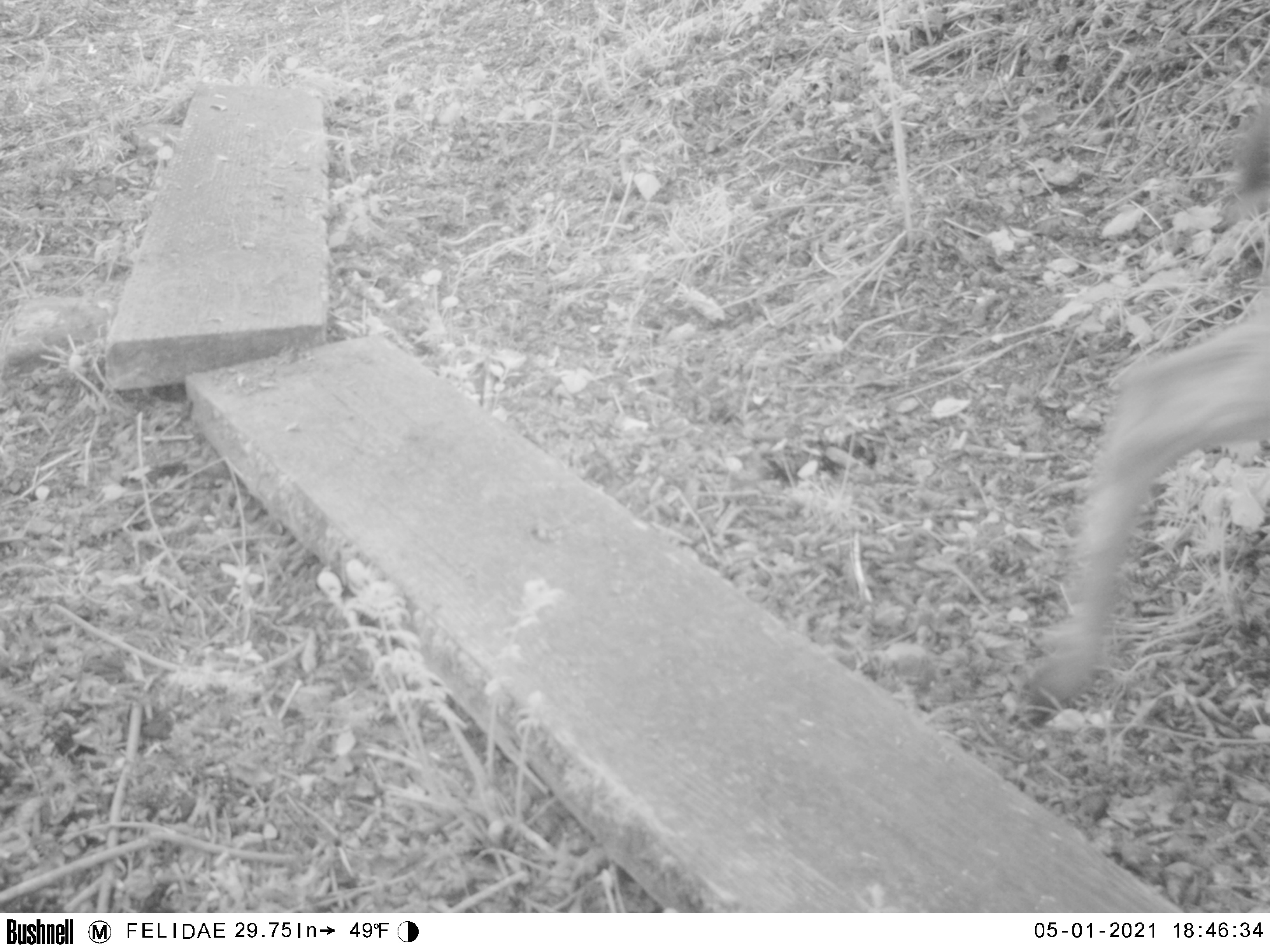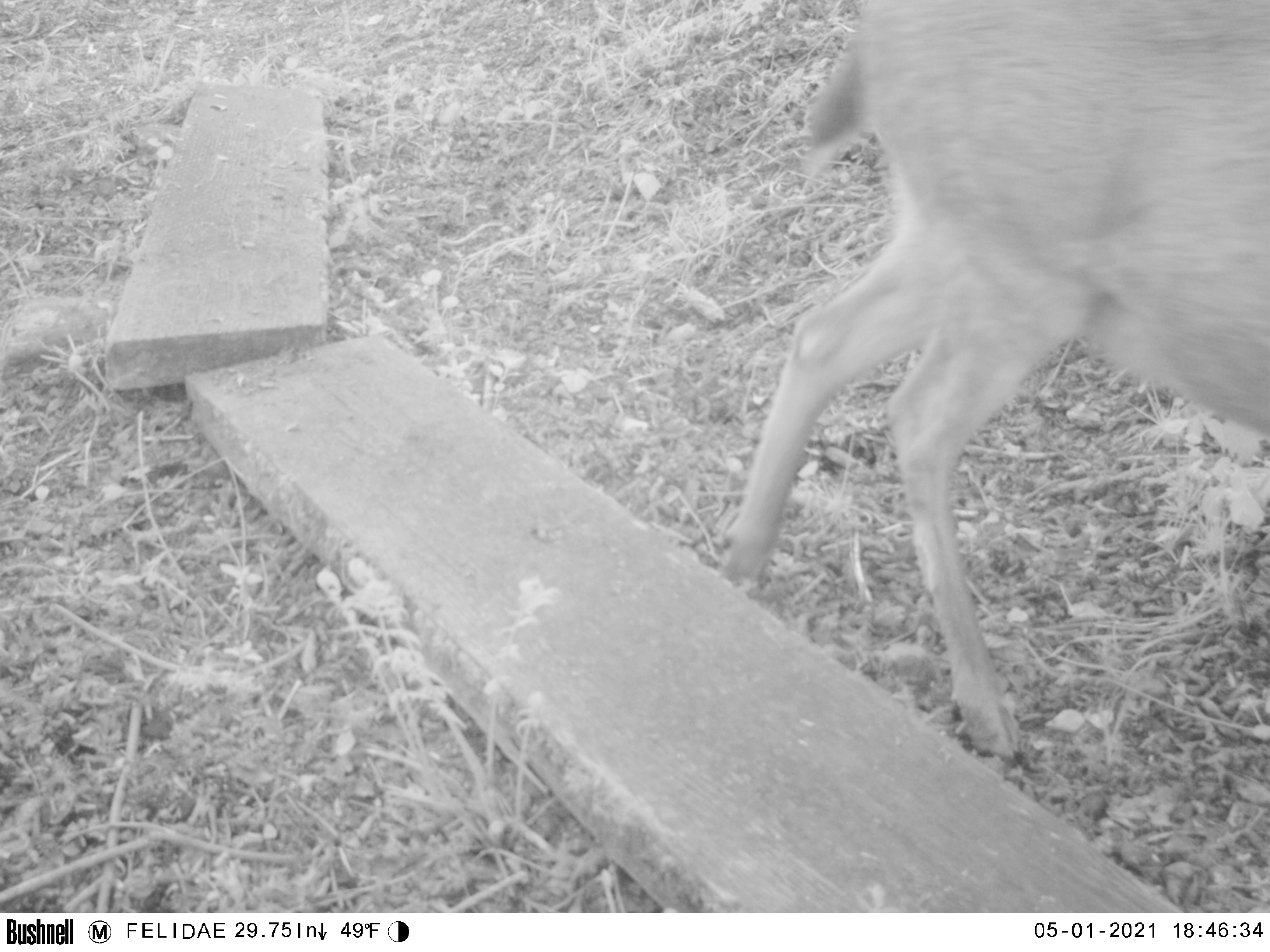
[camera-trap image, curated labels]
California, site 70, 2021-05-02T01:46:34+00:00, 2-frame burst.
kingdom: Animalia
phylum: Chordata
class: Mammalia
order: Artiodactyla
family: Cervidae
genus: Odocoileus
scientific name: Odocoileus hemionus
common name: mule deer